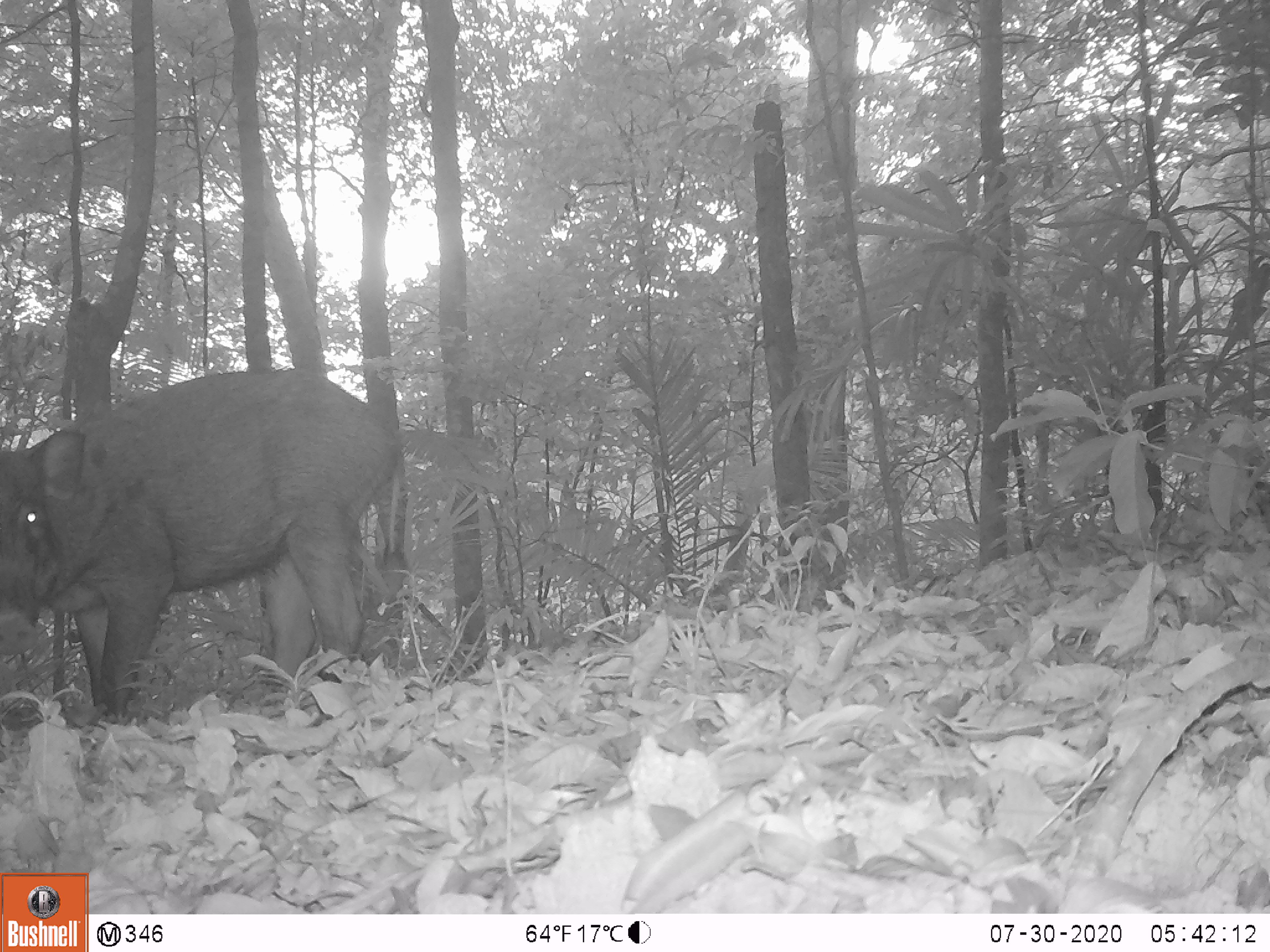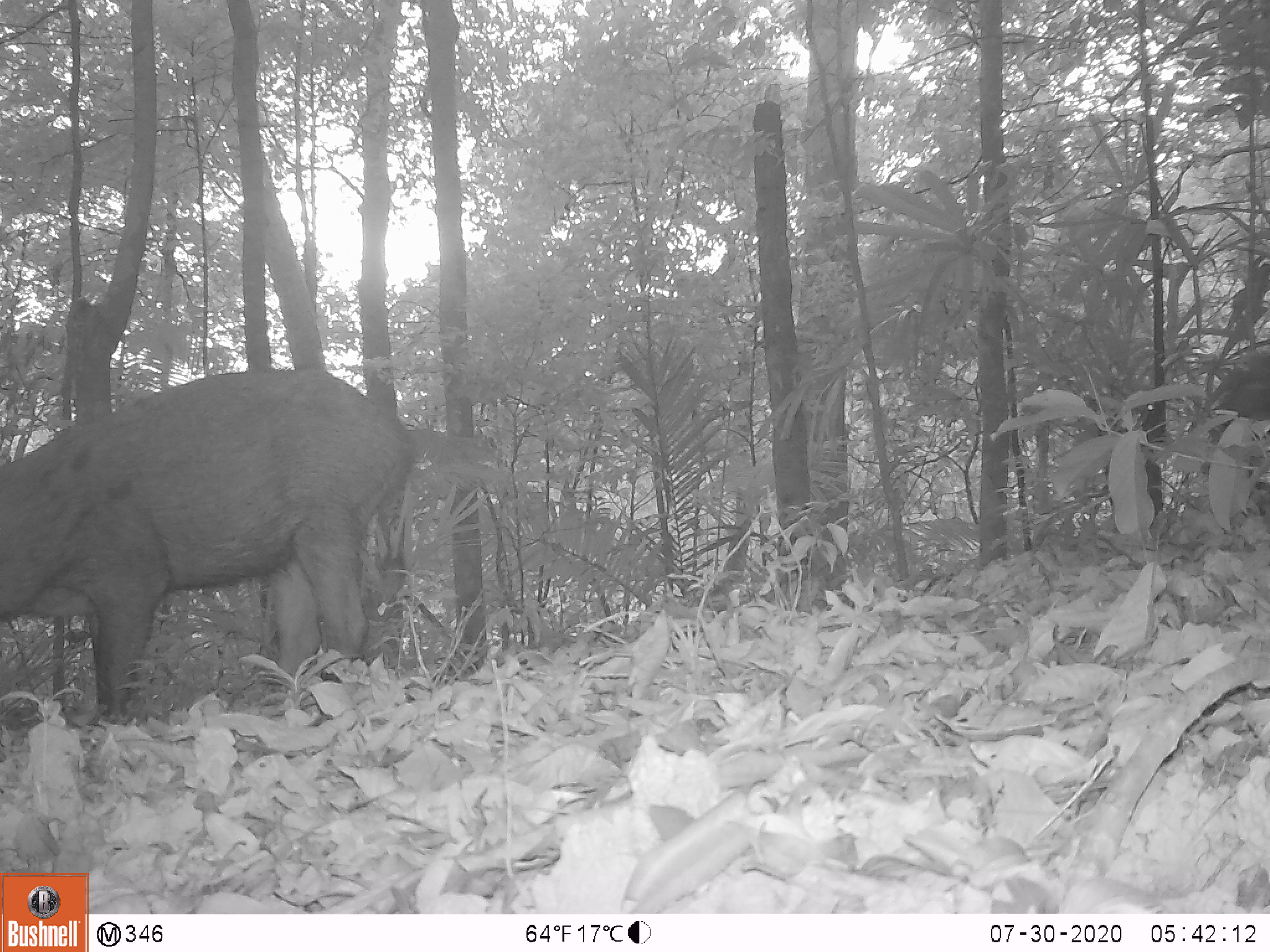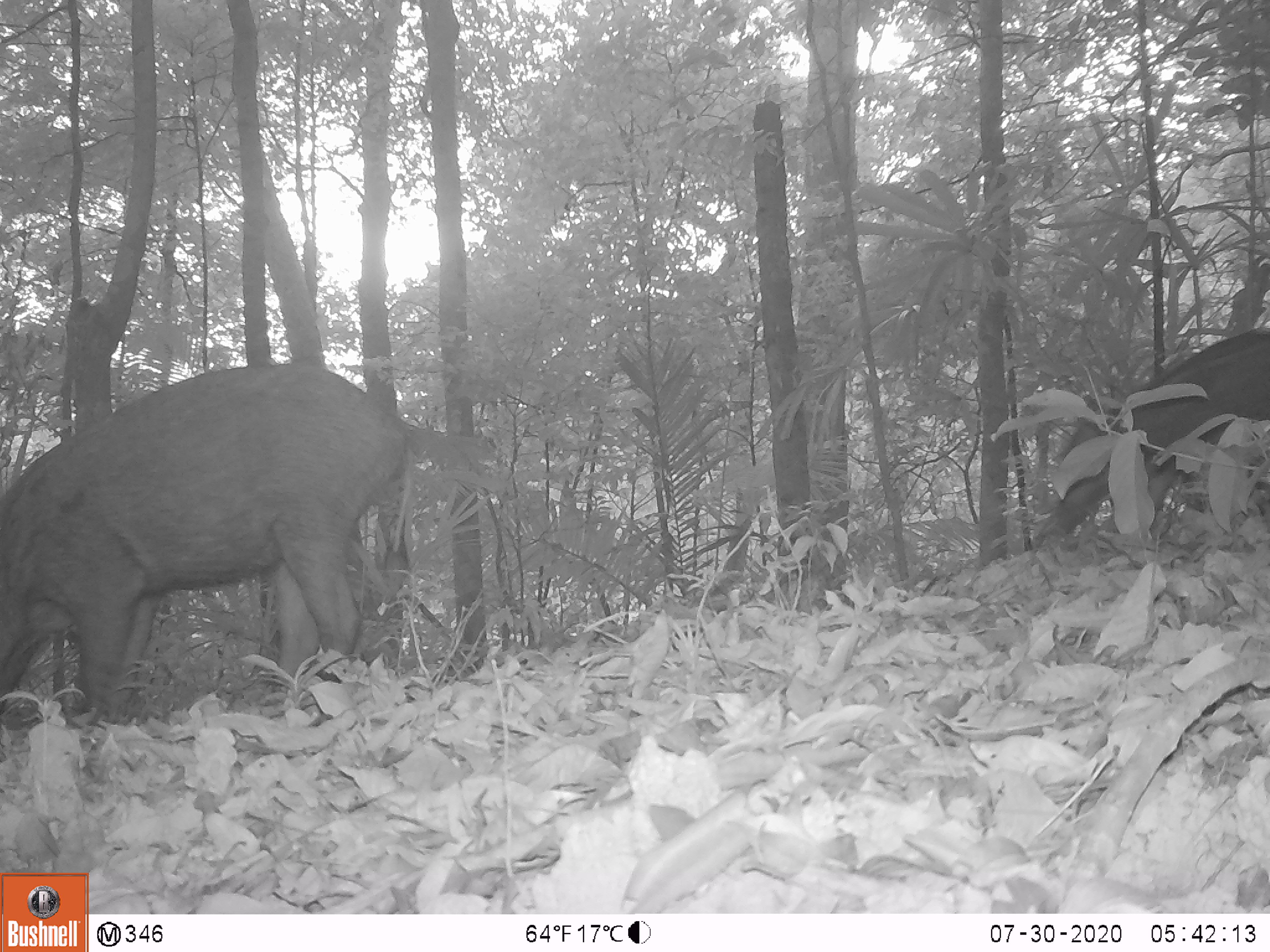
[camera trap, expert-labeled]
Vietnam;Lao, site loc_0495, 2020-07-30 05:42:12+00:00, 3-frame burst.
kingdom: Animalia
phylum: Chordata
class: Mammalia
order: Artiodactyla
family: Suidae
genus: Sus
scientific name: Sus scrofa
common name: eurasian wild pig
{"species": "eurasian wild pig (Sus scrofa)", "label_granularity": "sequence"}